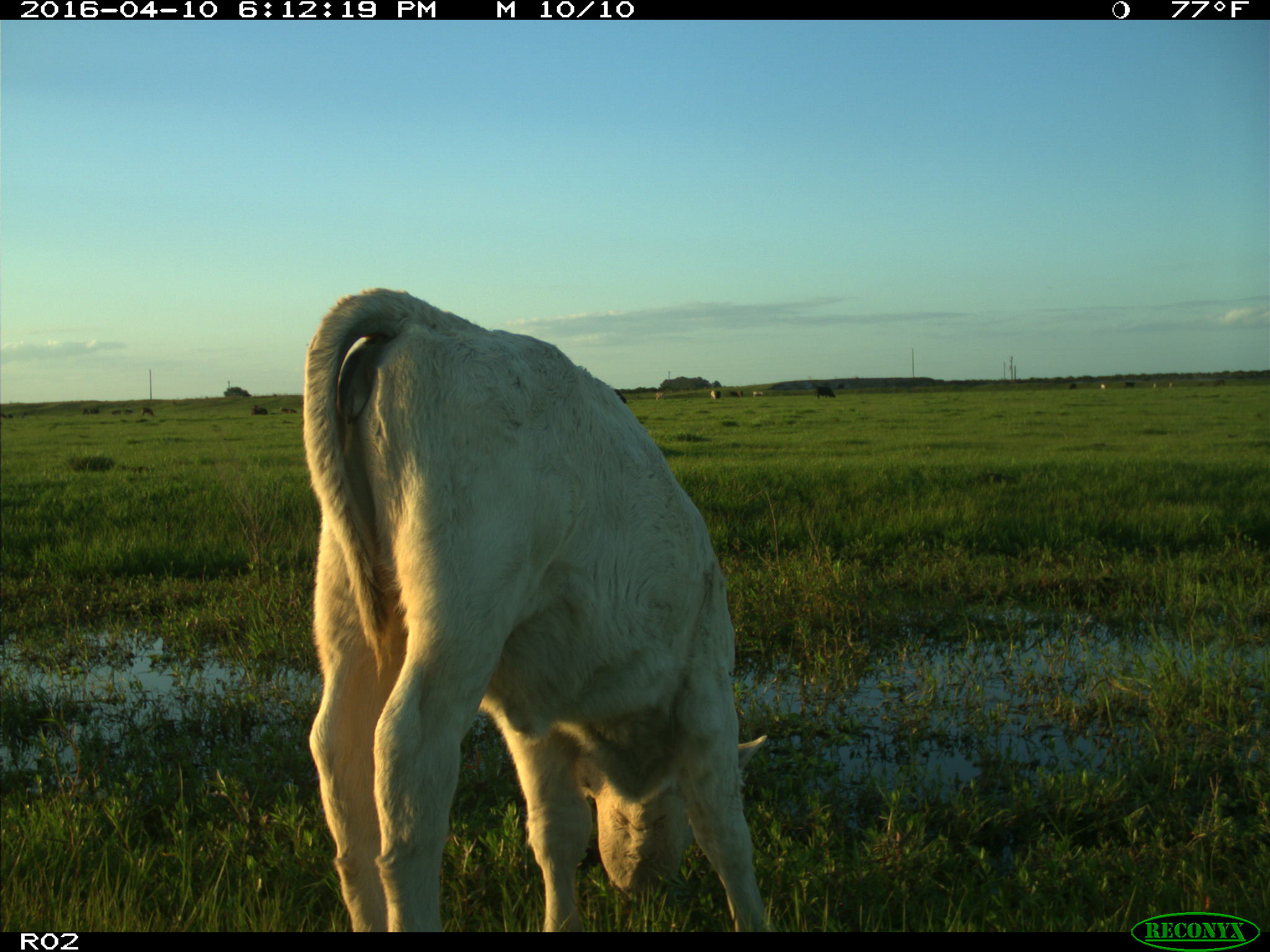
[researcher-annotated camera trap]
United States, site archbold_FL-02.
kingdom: Animalia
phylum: Chordata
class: Mammalia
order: Artiodactyla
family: Bovidae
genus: Bos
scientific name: Bos taurus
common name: domestic cow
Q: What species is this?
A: Bos taurus (domestic cow).